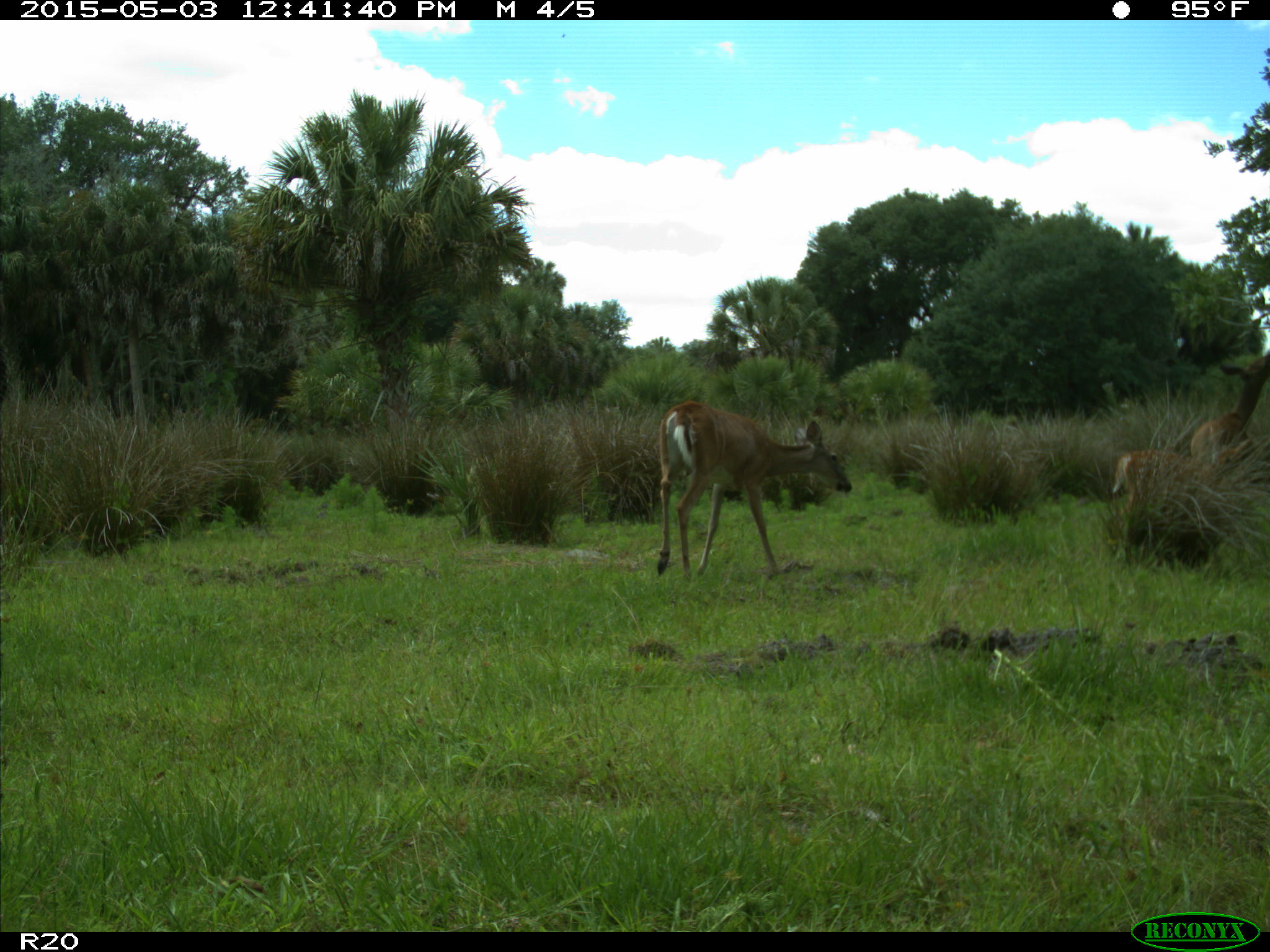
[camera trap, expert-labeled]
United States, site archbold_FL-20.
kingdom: Animalia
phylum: Chordata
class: Mammalia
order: Artiodactyla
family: Cervidae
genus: Odocoileus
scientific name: Odocoileus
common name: deer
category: unidentified deer